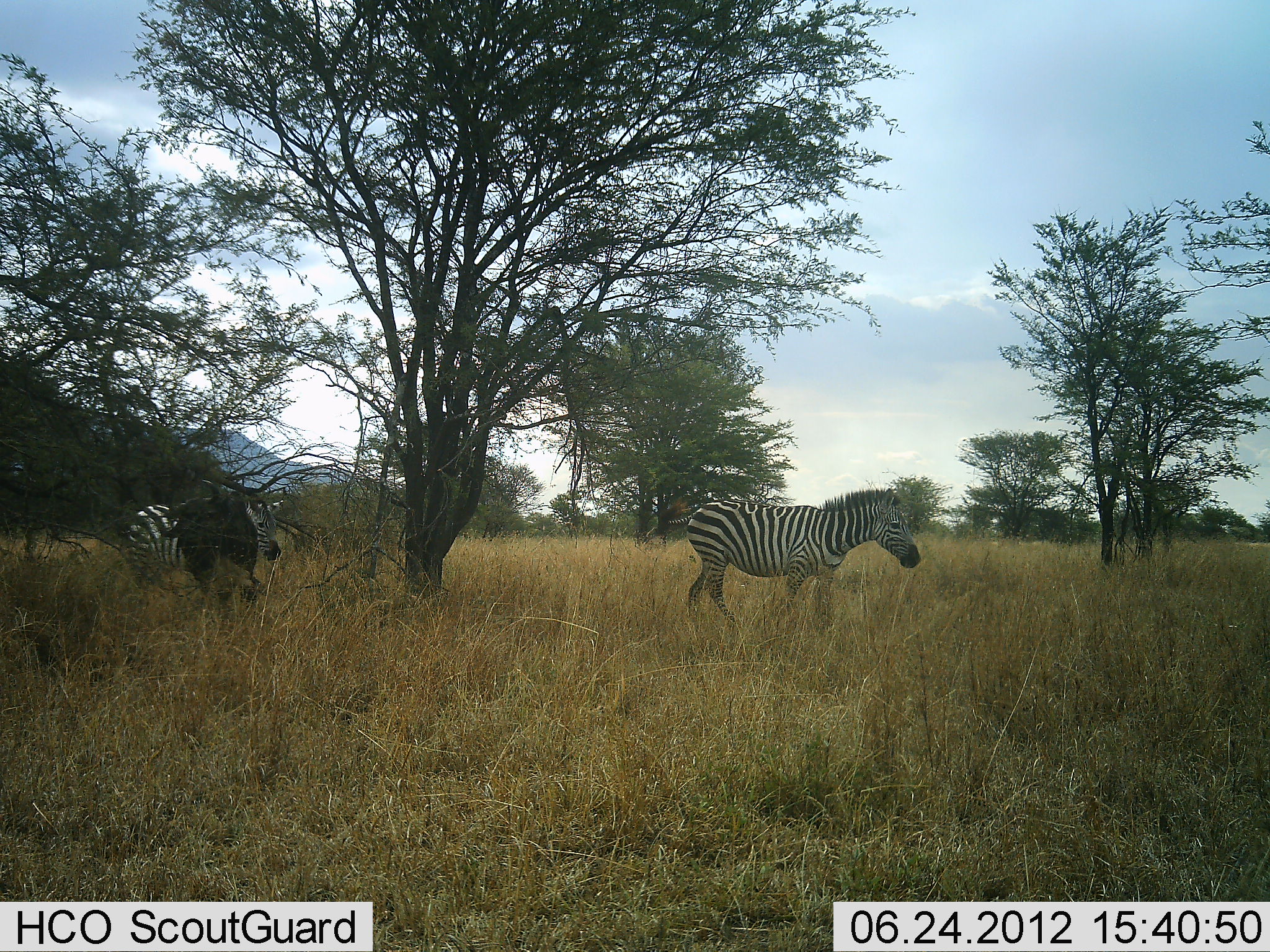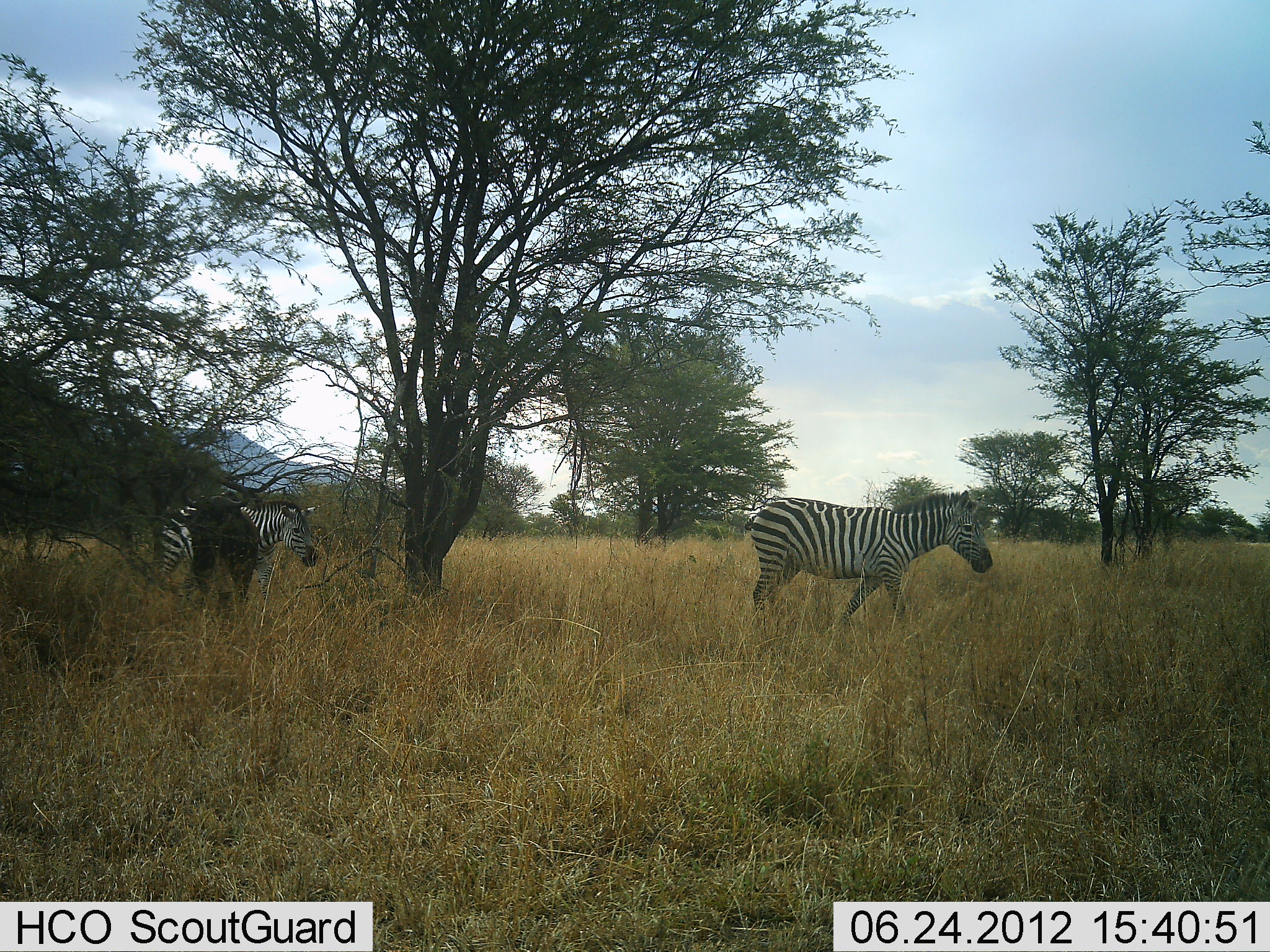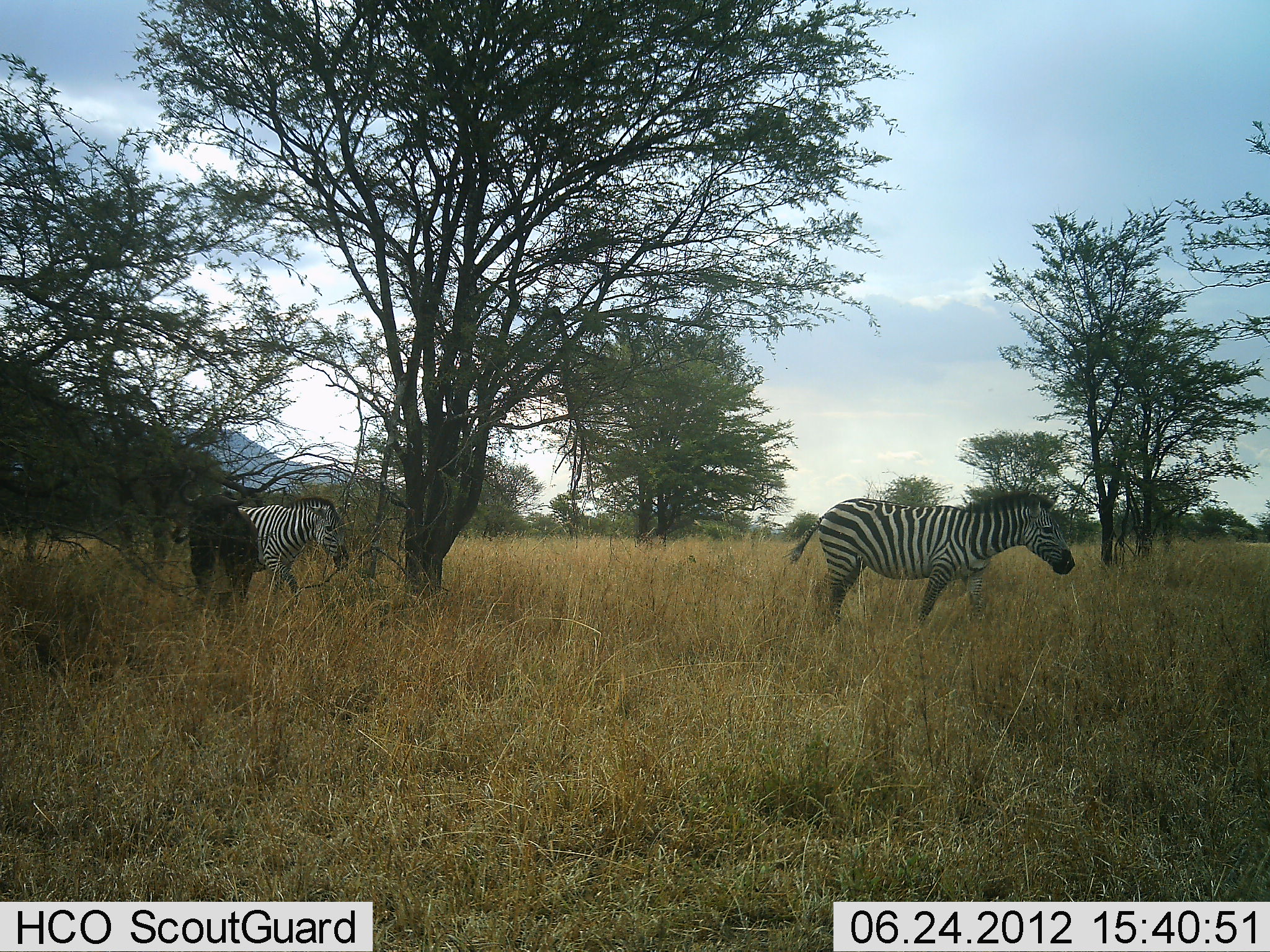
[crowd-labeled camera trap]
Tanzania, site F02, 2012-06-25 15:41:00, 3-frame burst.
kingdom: Animalia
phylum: Chordata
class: Mammalia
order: Artiodactyla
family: Bovidae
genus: Connochaetes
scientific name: Connochaetes taurinus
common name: blue wildebeest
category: wildebeest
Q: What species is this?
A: Wildebeest (blue wildebeest) (Connochaetes taurinus).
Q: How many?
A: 1.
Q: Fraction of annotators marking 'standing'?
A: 90%.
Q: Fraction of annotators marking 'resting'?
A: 0%.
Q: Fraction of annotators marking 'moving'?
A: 10%.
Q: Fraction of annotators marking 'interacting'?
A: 0%.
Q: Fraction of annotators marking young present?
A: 0%.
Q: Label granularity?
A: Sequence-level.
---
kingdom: Animalia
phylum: Chordata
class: Mammalia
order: Perissodactyla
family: Equidae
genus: Equus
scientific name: Equus quagga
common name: plains zebra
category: zebra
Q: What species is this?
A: Zebra (plains zebra) (Equus quagga).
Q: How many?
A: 2.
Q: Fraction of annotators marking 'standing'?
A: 5%.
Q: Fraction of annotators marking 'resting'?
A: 0%.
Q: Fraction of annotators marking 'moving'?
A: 100%.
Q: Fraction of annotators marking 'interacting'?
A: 0%.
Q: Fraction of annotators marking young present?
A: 0%.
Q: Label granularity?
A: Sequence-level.